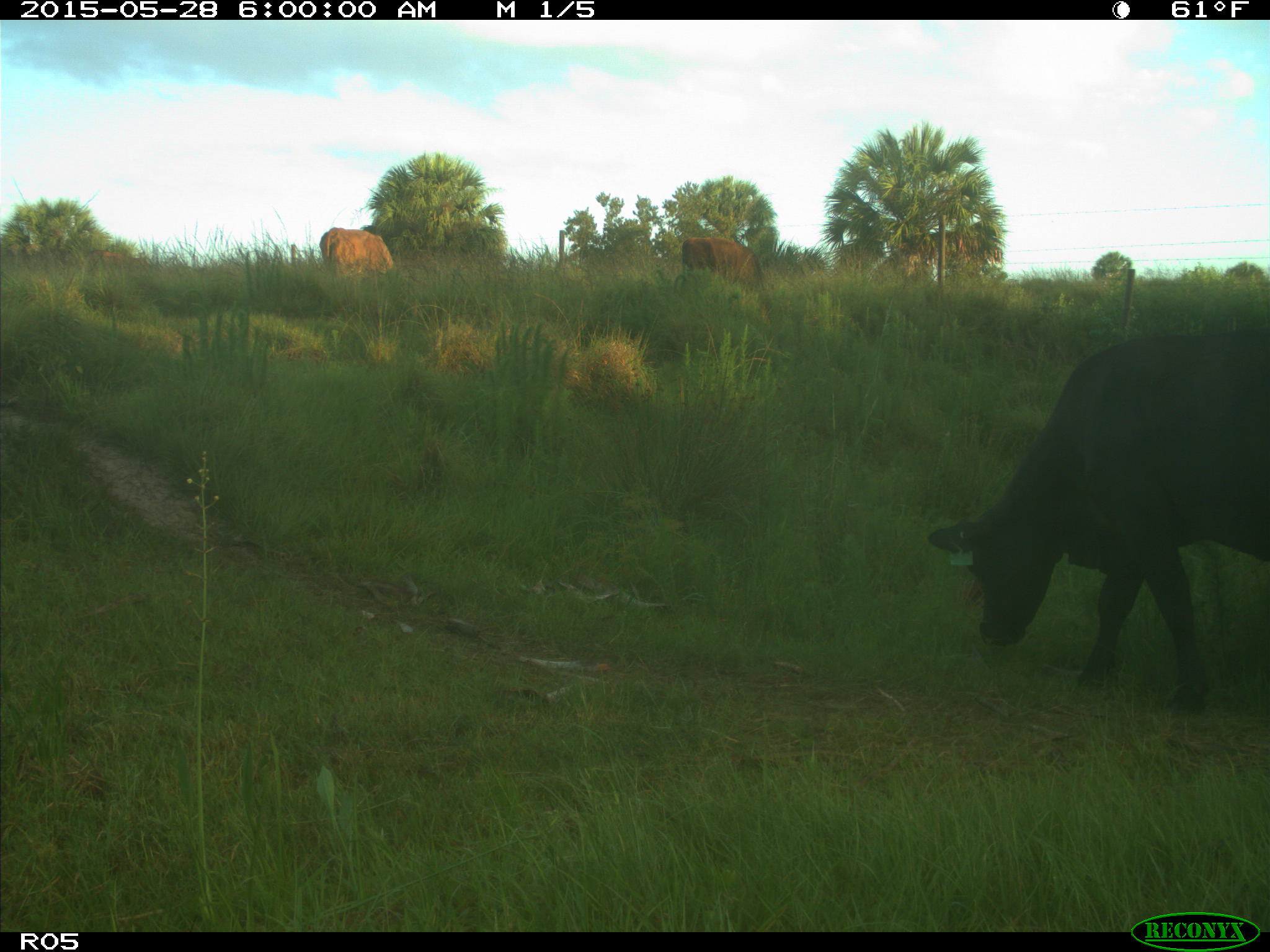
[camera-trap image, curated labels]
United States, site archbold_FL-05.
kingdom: Animalia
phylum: Chordata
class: Mammalia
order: Artiodactyla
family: Bovidae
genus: Bos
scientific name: Bos taurus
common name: domestic cow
Bos taurus (domestic cow).